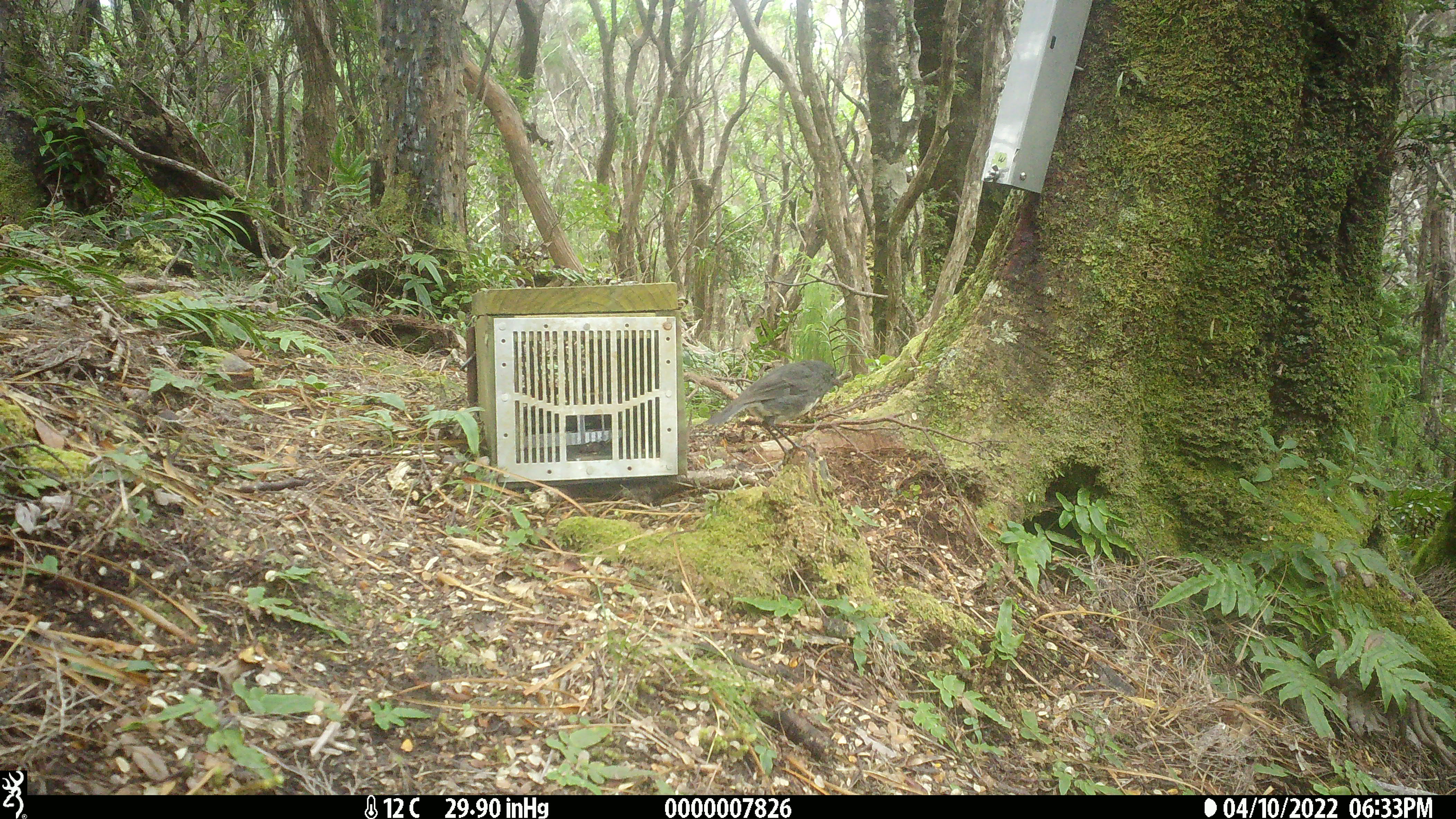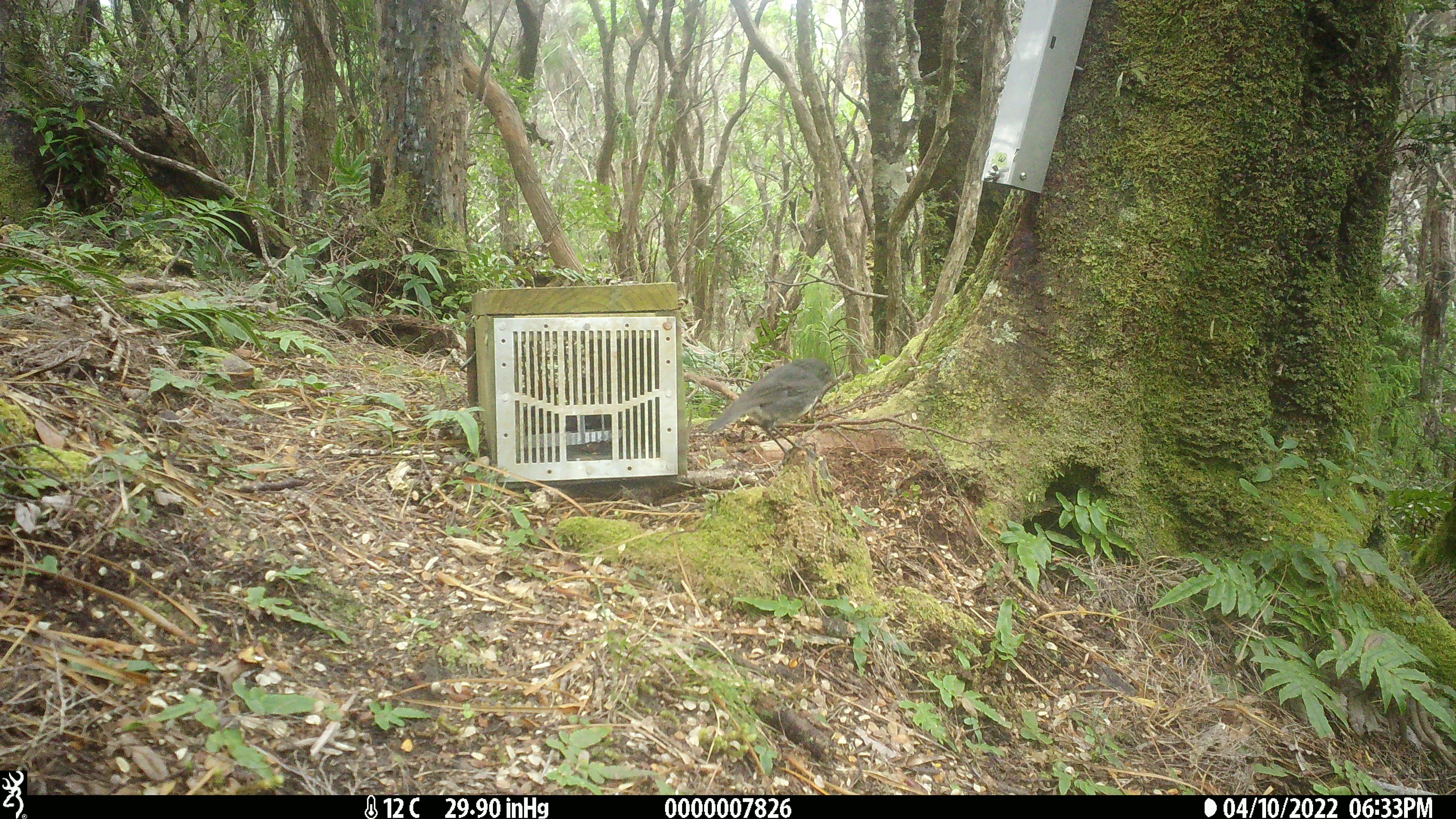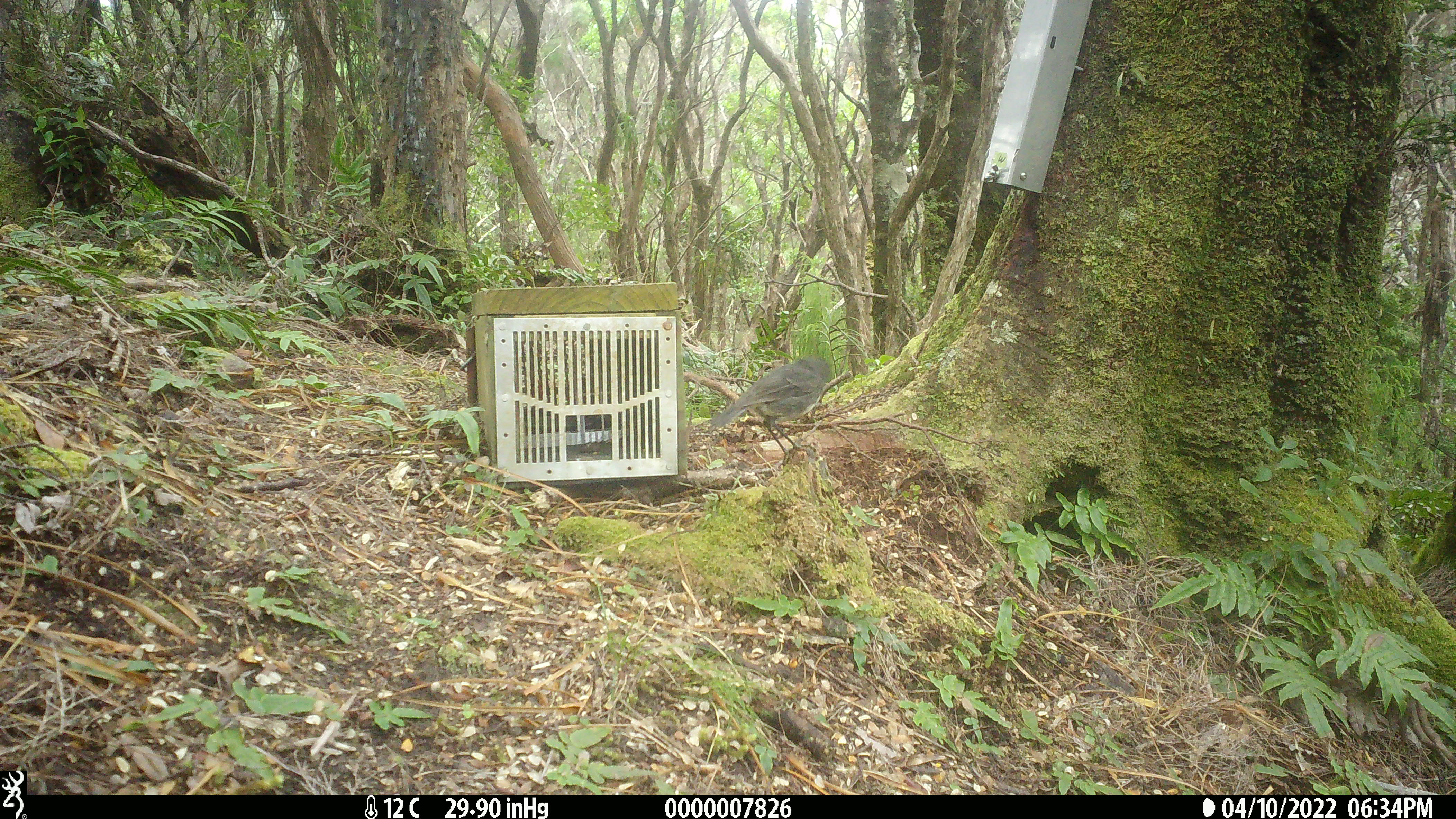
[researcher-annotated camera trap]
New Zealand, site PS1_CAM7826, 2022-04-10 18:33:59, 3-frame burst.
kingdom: Animalia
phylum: Chordata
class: Aves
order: Passeriformes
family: Petroicidae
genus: Petroica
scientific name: Petroica australis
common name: new zealand robin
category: robin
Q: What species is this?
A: Robin (new zealand robin) (Petroica australis).